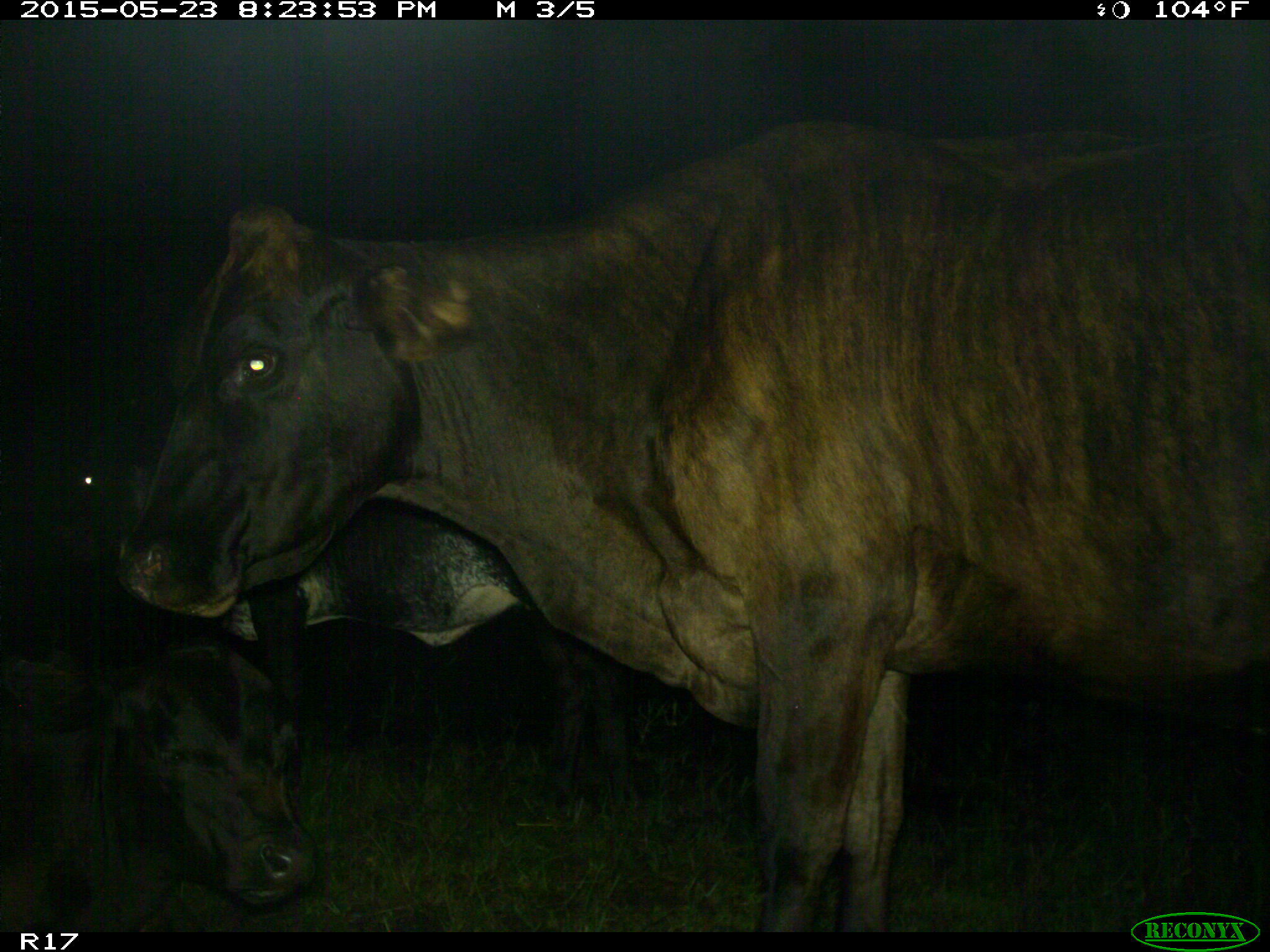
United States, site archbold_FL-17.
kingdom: Animalia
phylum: Chordata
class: Mammalia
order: Artiodactyla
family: Bovidae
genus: Bos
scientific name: Bos taurus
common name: domestic cow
Bos taurus (domestic cow).